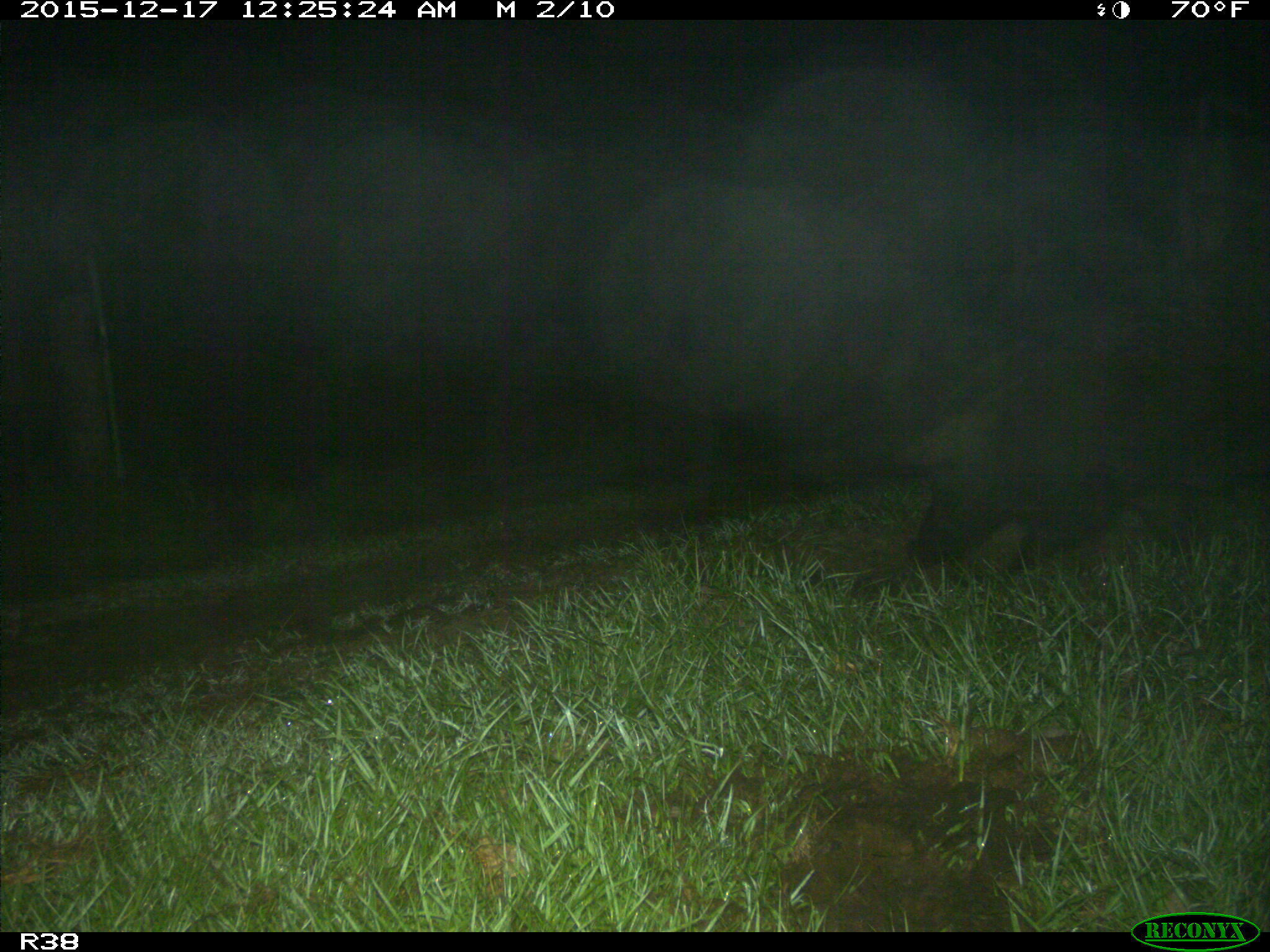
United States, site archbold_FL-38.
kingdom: Animalia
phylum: Chordata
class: Mammalia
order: Artiodactyla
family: Suidae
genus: Sus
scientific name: Sus scrofa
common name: wild boar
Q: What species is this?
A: Sus scrofa (wild boar).